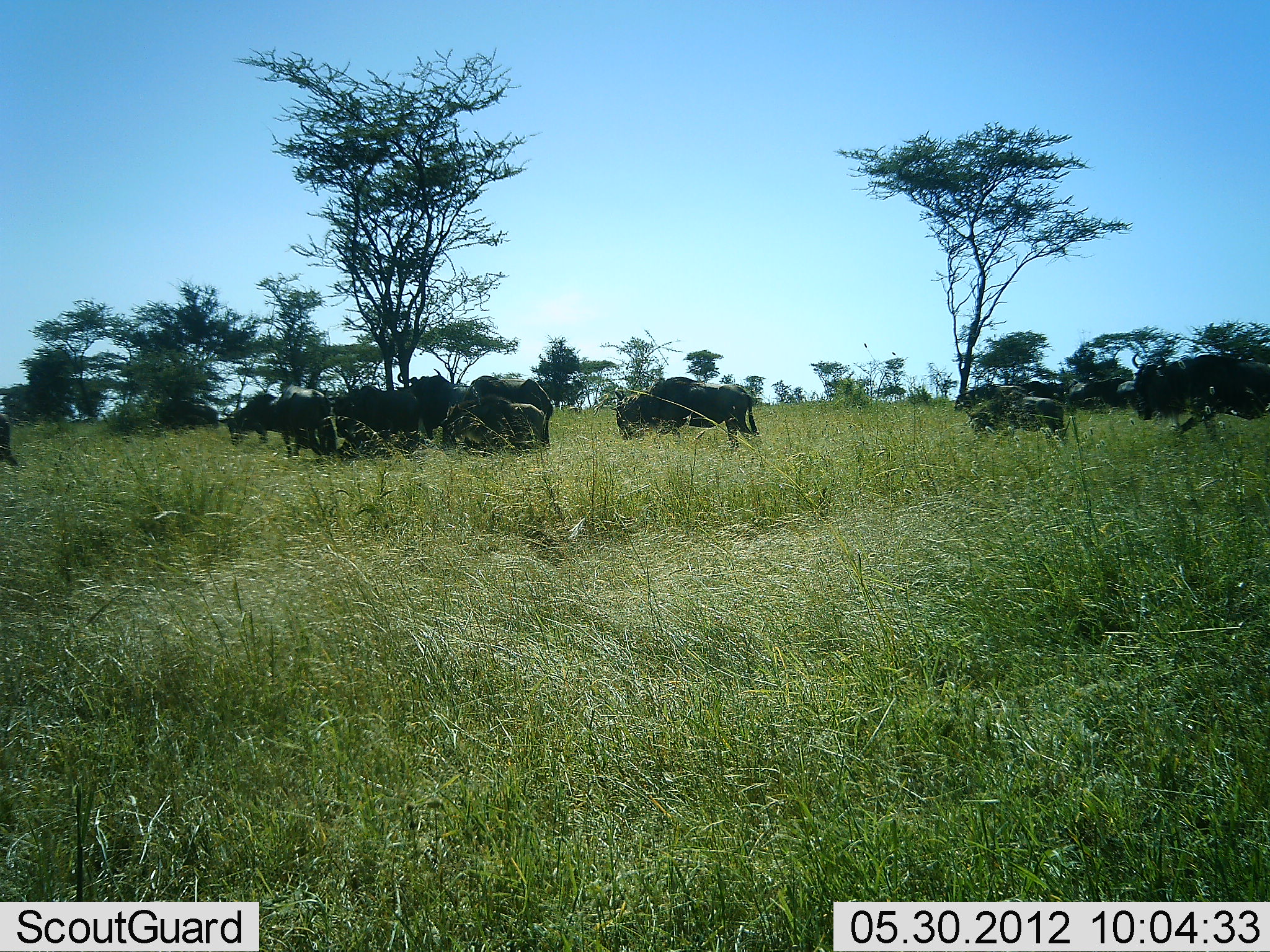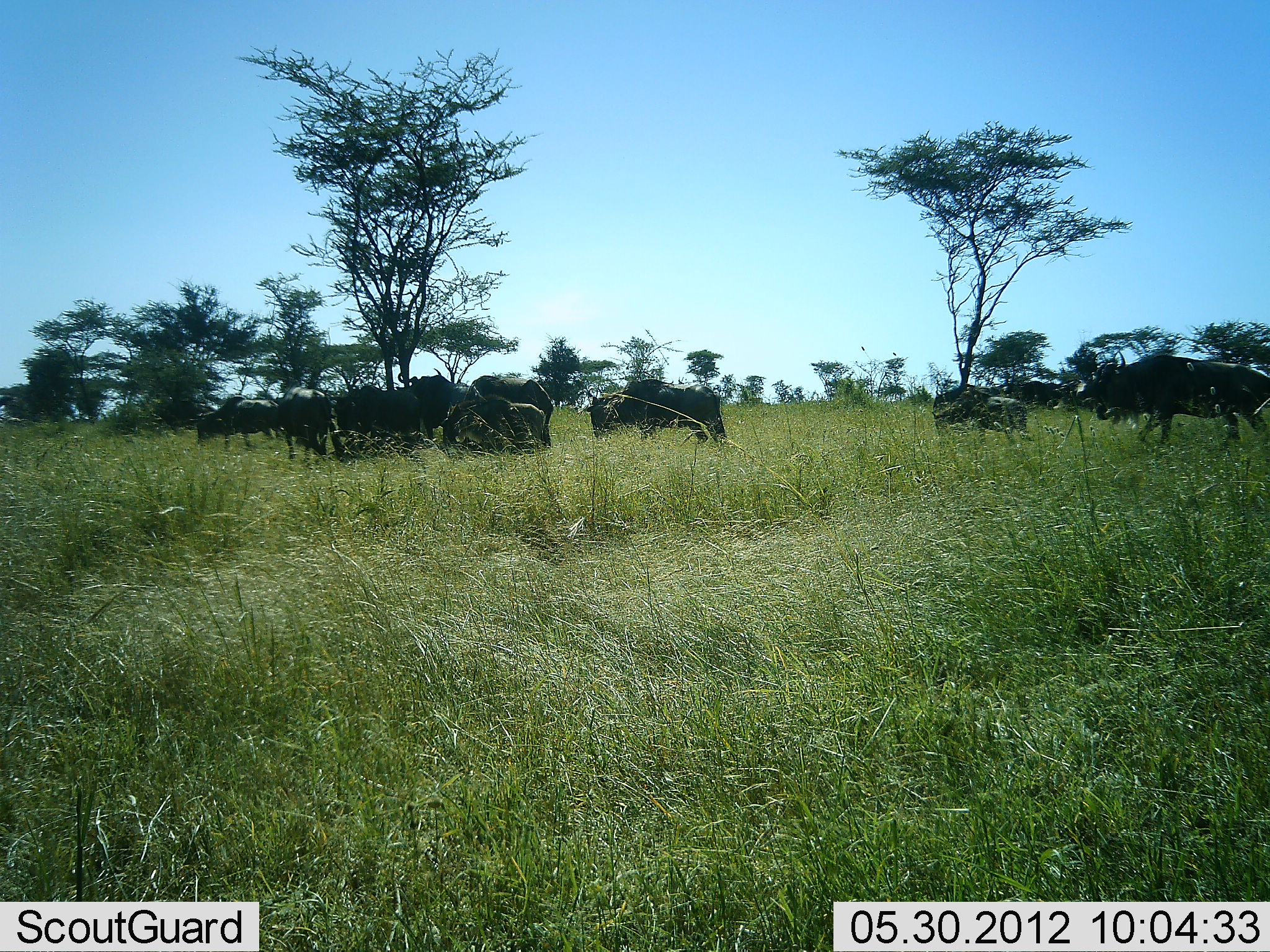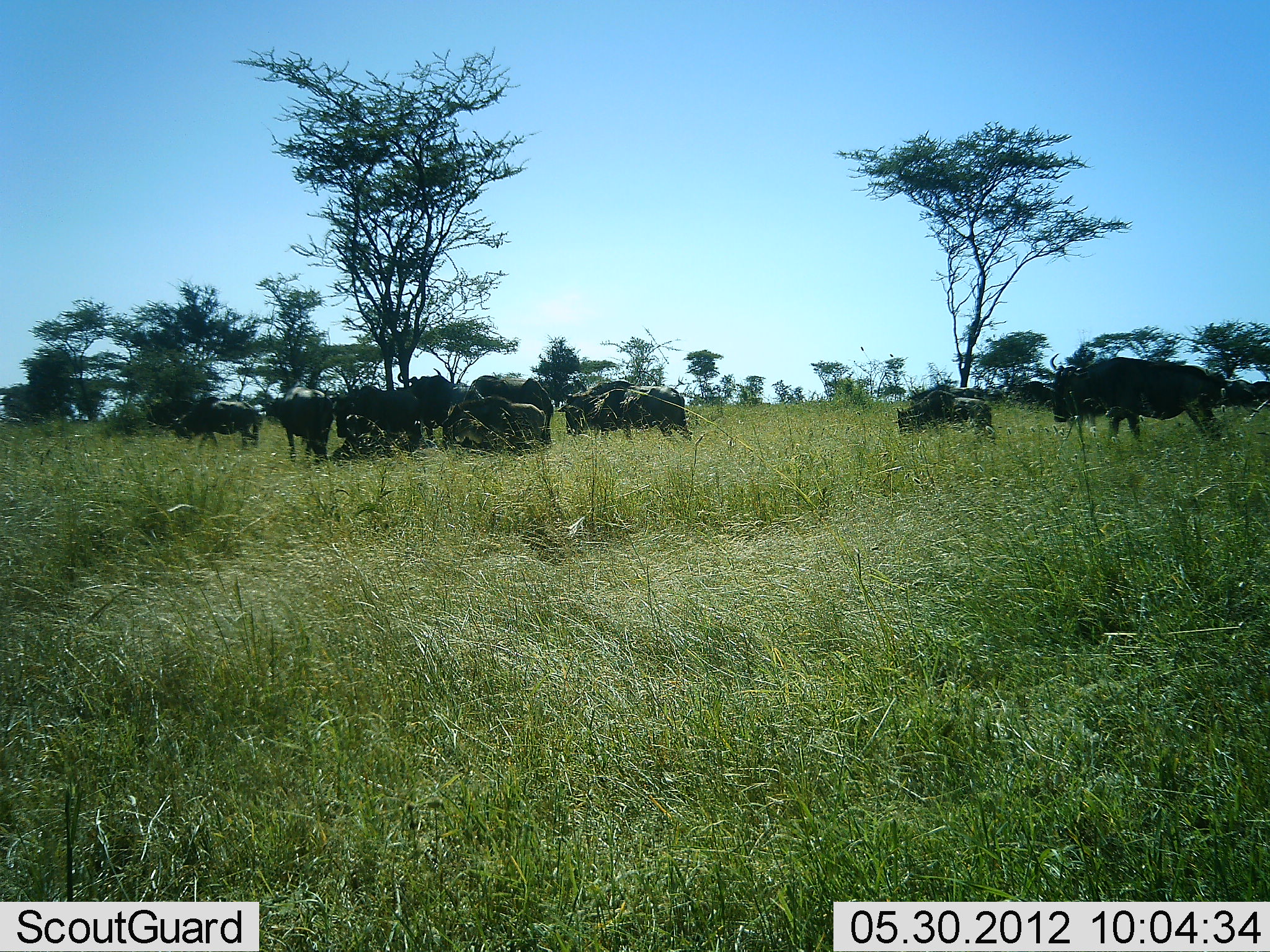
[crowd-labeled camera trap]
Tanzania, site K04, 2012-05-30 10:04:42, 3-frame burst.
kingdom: Animalia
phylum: Chordata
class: Mammalia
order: Artiodactyla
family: Bovidae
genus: Connochaetes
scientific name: Connochaetes taurinus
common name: blue wildebeest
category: wildebeest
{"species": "wildebeest (blue wildebeest) (Connochaetes taurinus)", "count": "11-50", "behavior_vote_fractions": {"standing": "90%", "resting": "40%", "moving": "90%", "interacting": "0%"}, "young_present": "30%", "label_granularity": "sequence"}